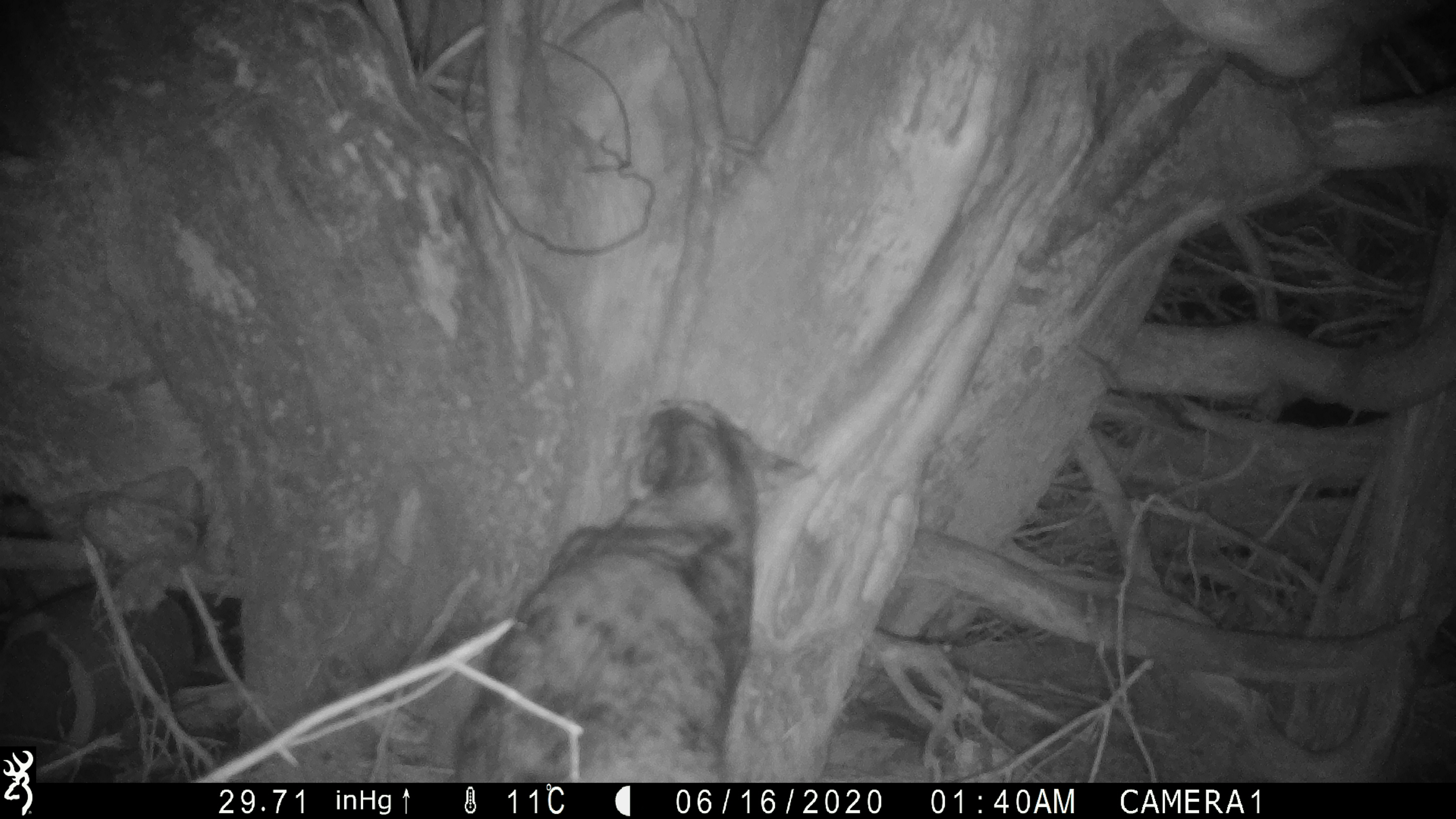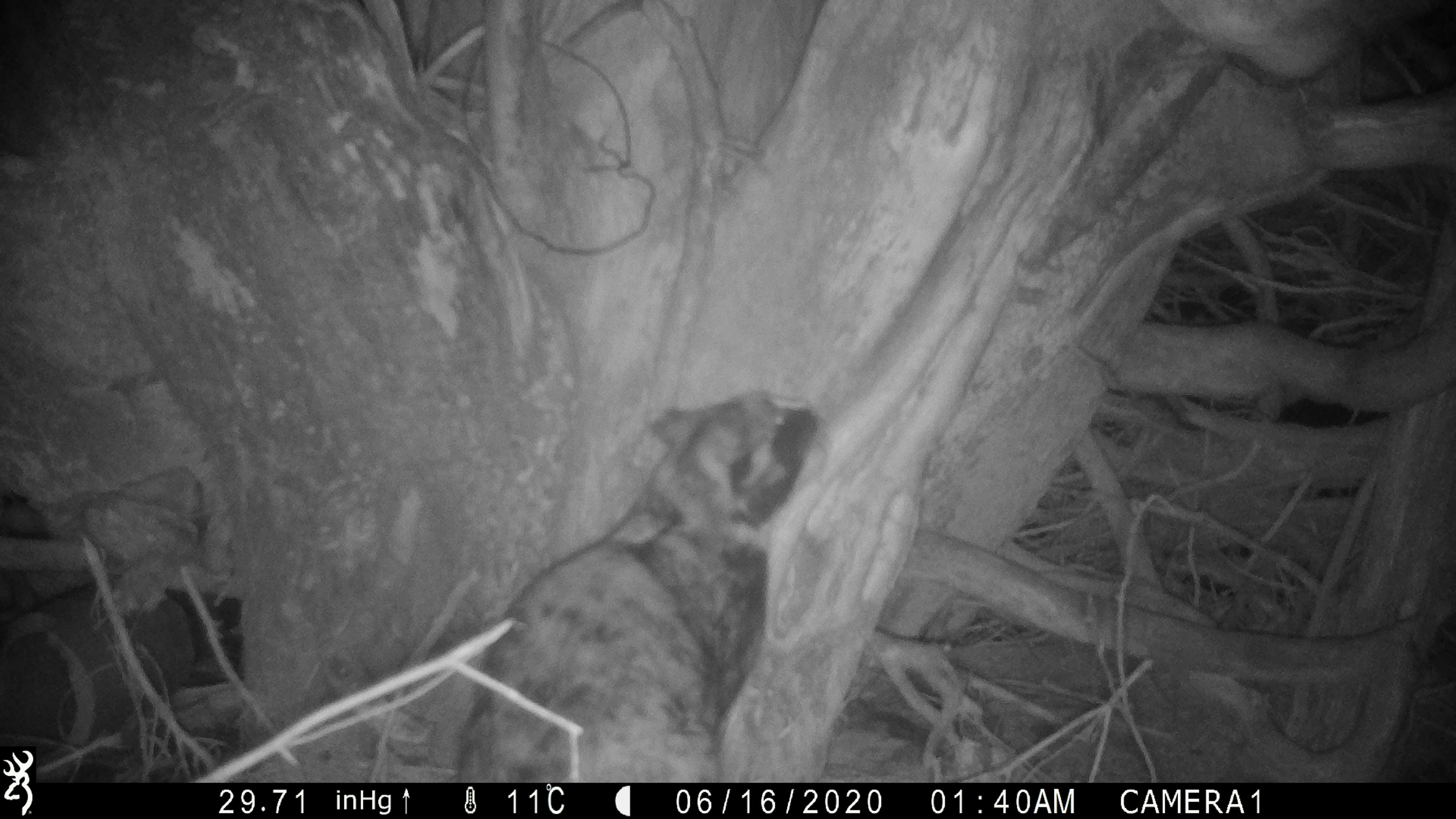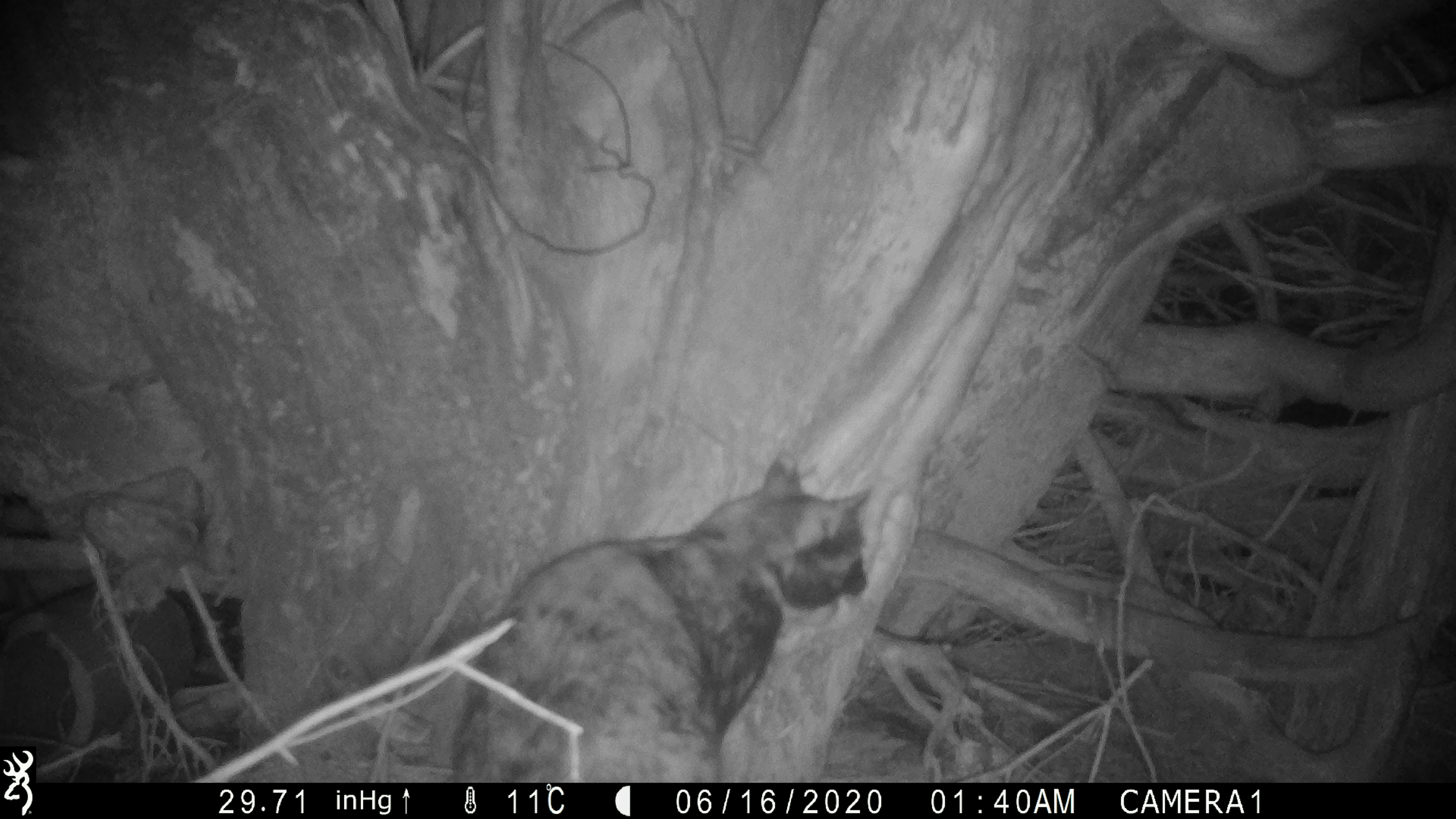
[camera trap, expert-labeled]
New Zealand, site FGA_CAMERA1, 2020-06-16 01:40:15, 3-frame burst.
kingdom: Animalia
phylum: Chordata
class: Mammalia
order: Carnivora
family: Felidae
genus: Felis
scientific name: Felis catus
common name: domestic cat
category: cat